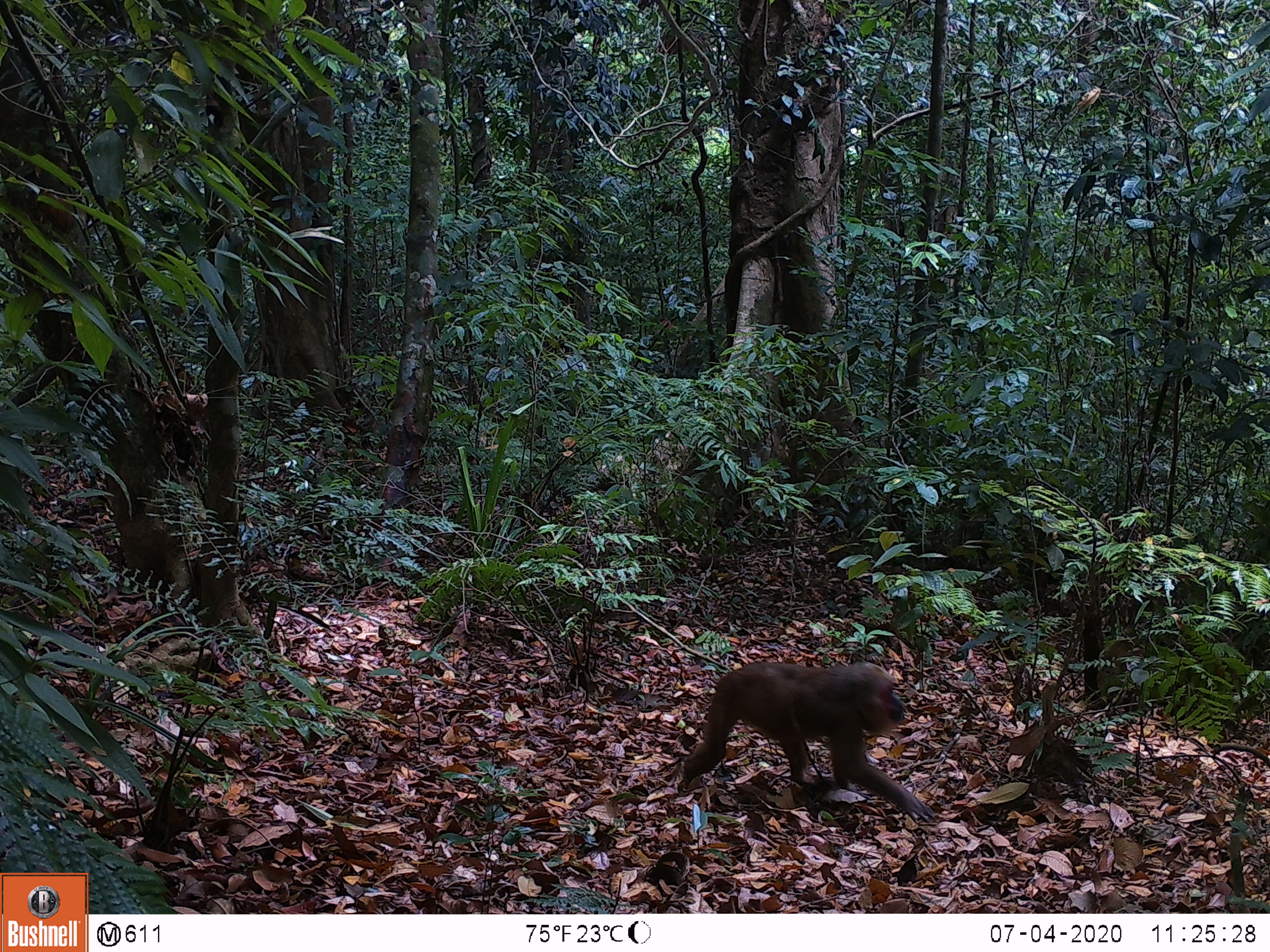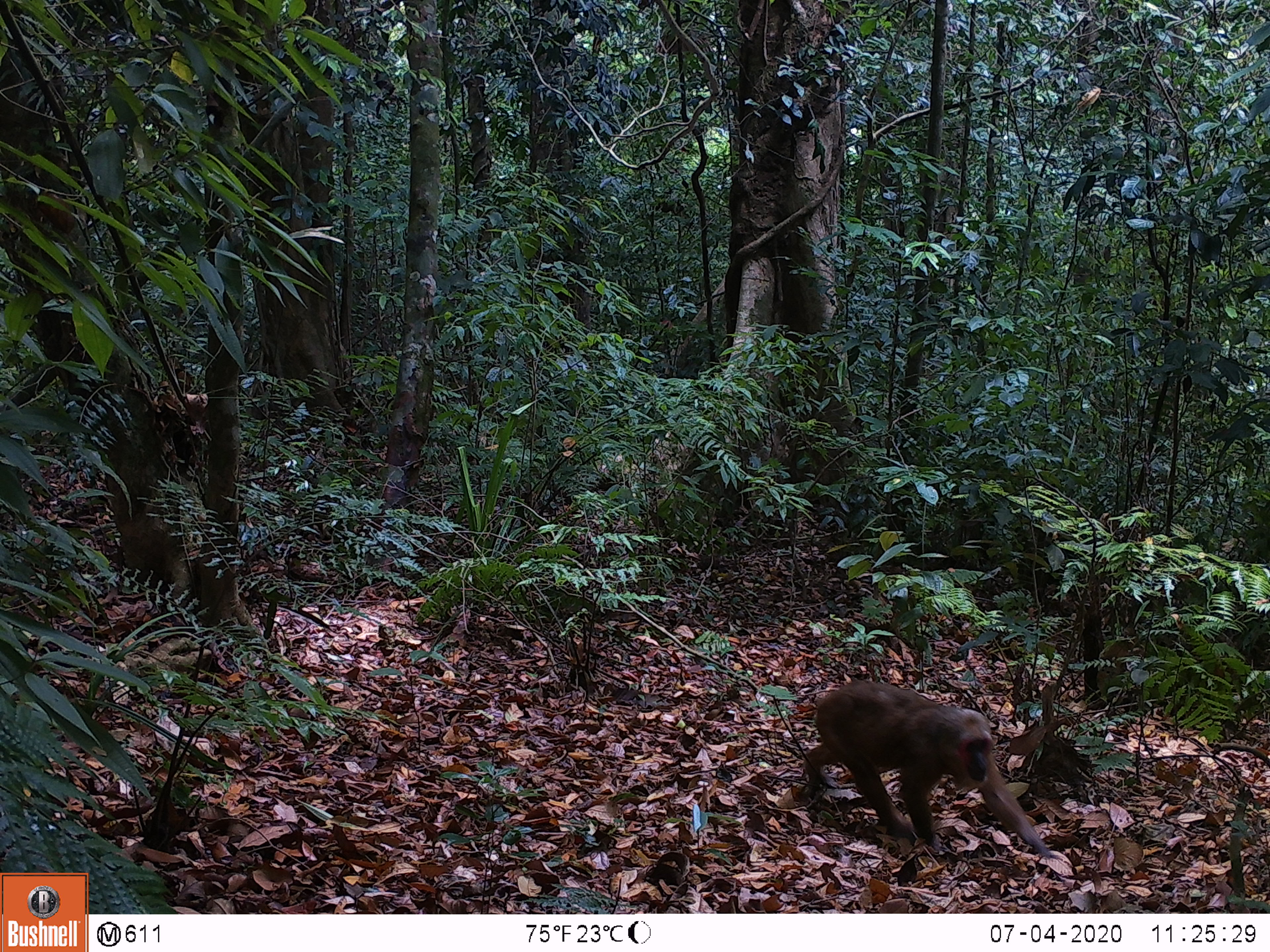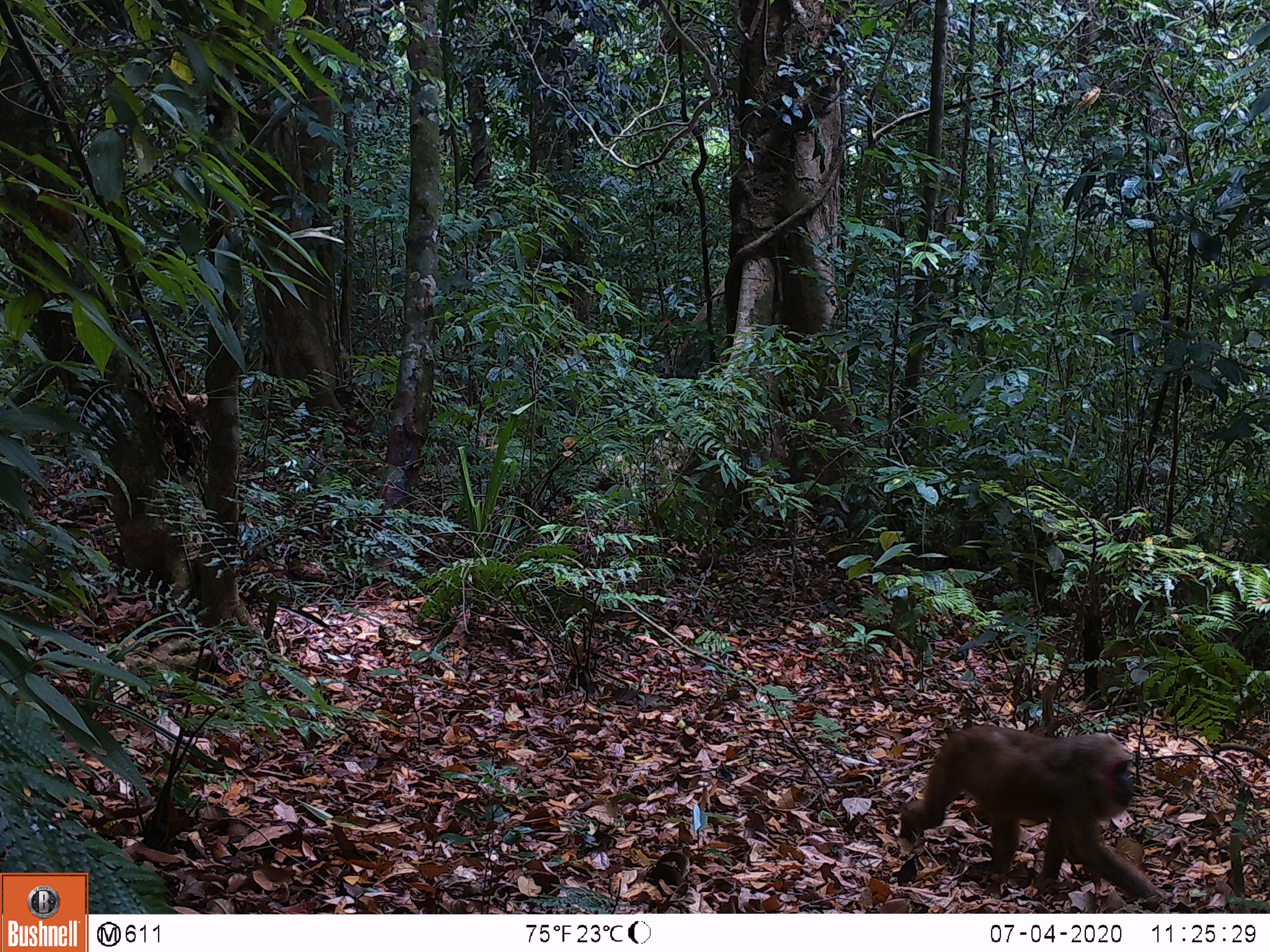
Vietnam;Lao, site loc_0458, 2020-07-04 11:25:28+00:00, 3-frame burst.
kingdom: Animalia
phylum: Chordata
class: Mammalia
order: Primates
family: Cercopithecidae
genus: Macaca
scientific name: Macaca arctoides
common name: stump-tailed macaque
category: stump tailed macaque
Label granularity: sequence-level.